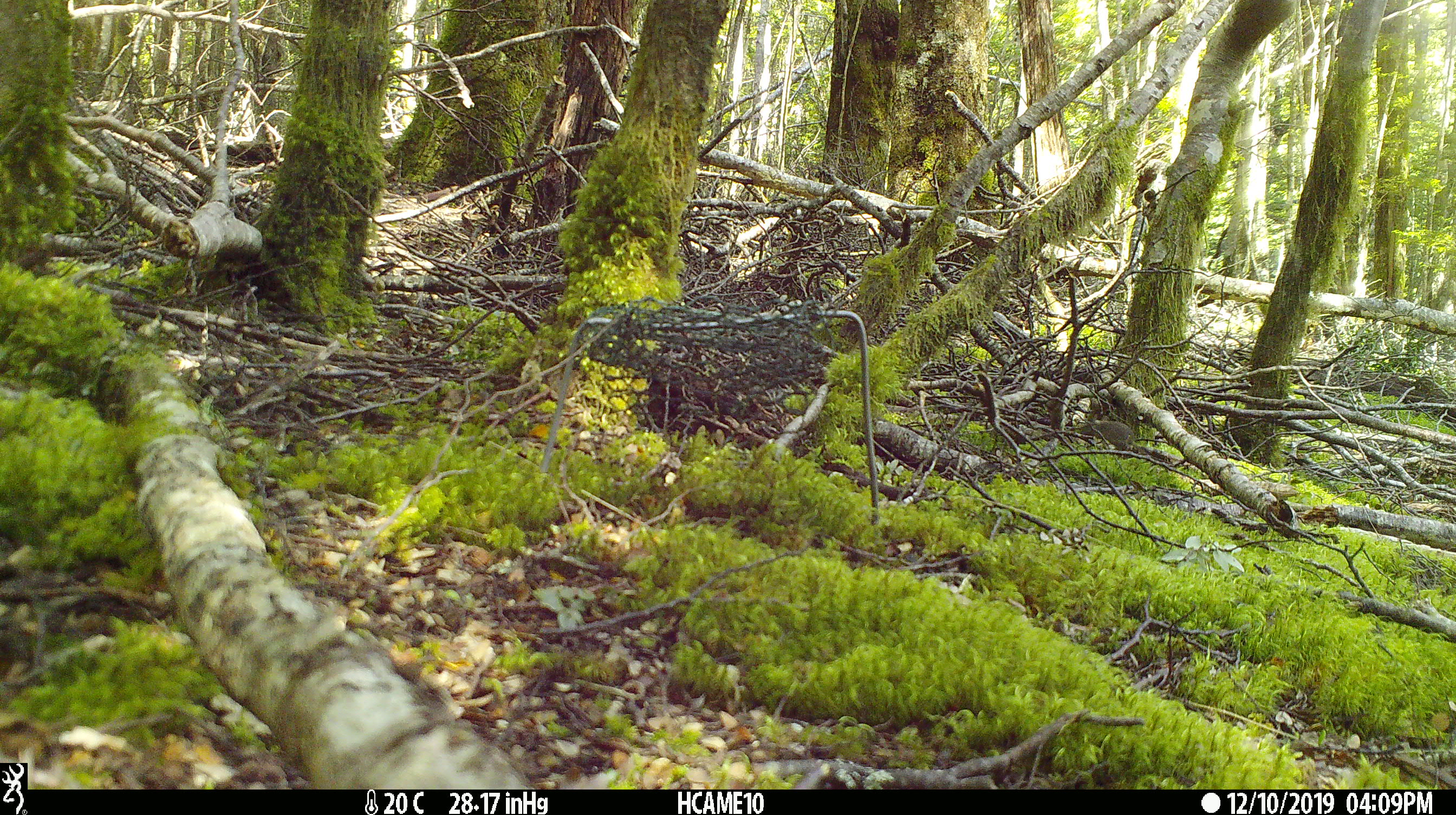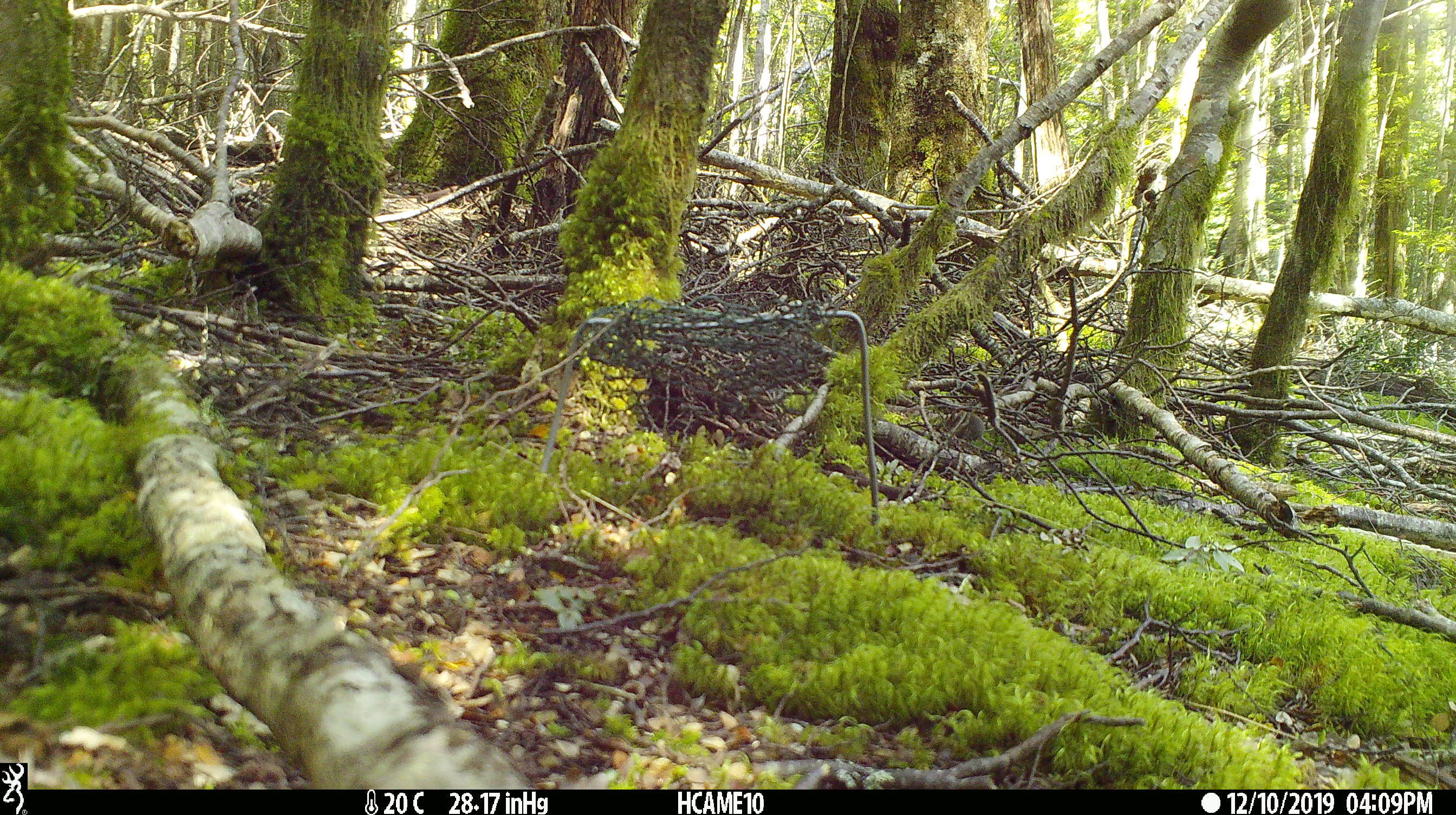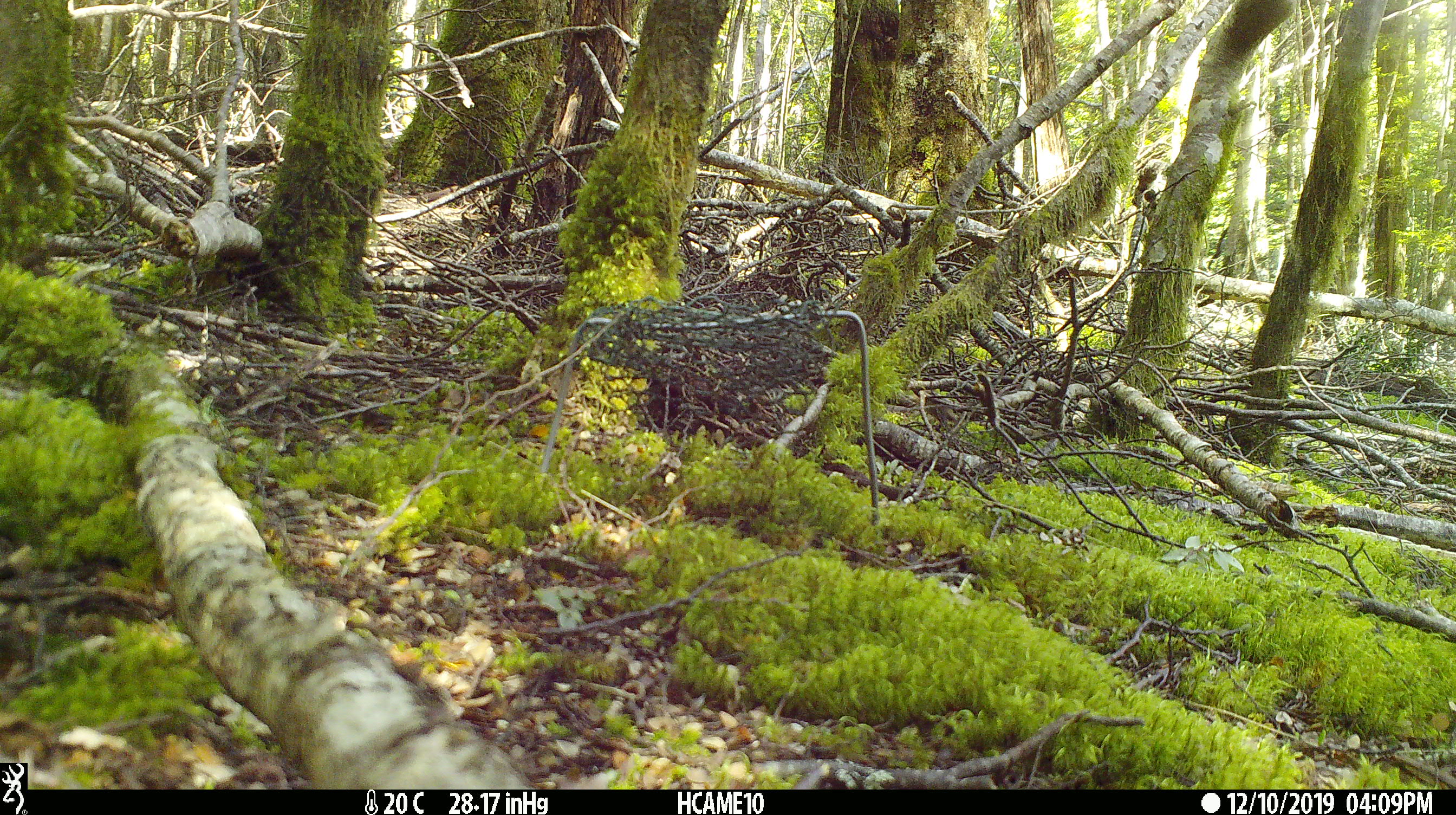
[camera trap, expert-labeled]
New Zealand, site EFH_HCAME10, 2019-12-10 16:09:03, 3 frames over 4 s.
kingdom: Animalia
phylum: Chordata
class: Mammalia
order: Rodentia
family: Muridae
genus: Mus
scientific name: Mus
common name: mouse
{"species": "mouse (Mus)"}